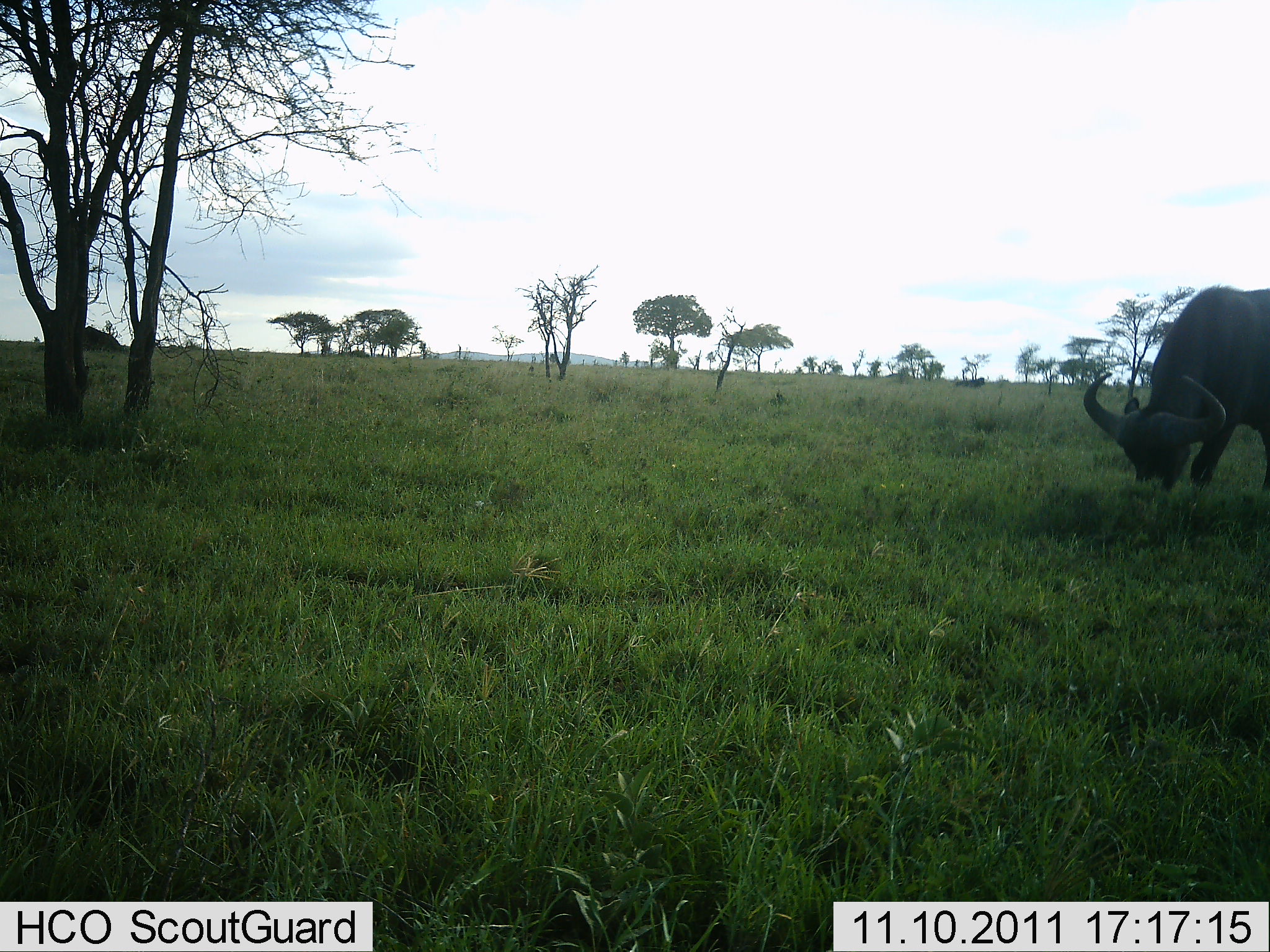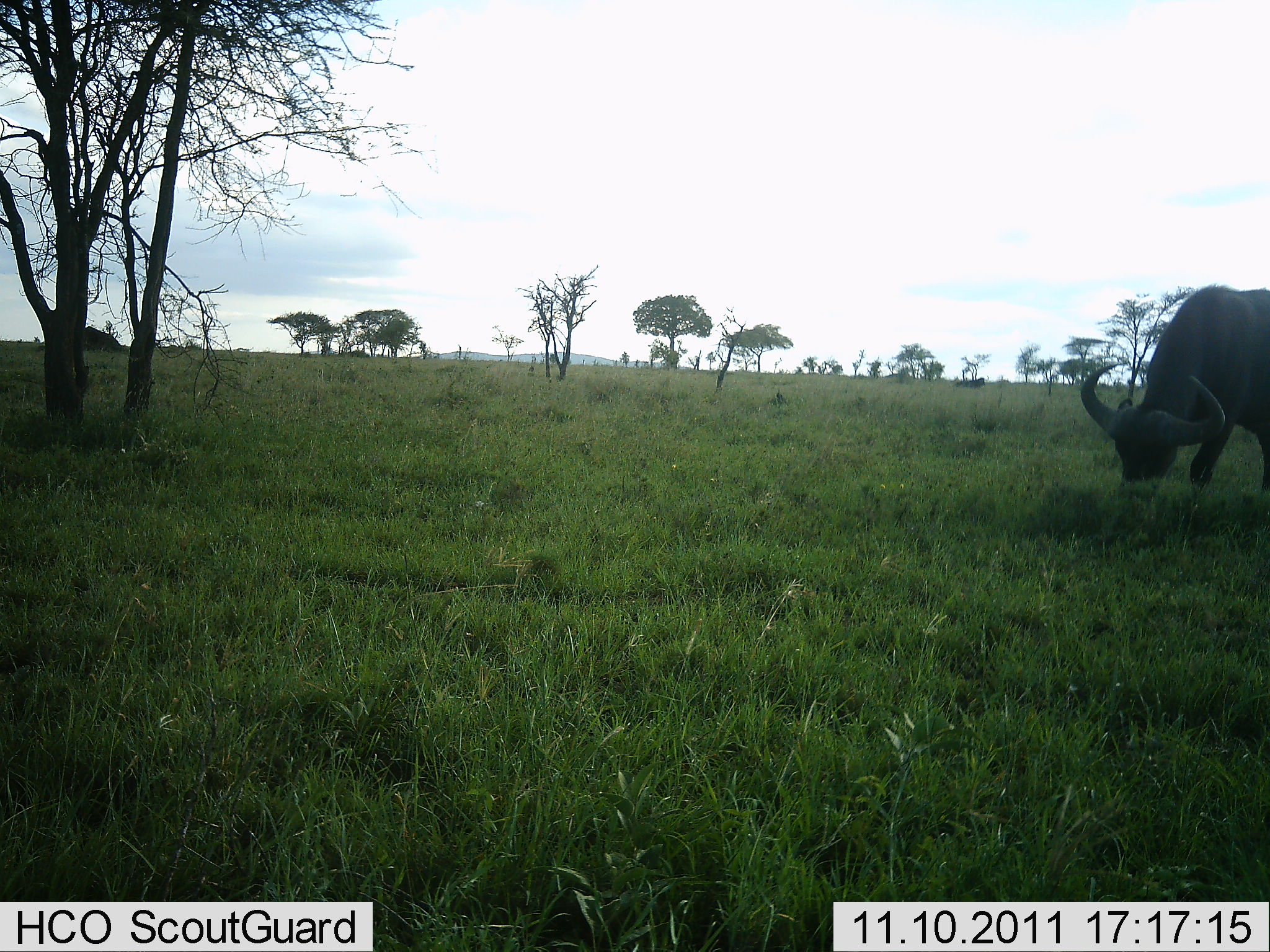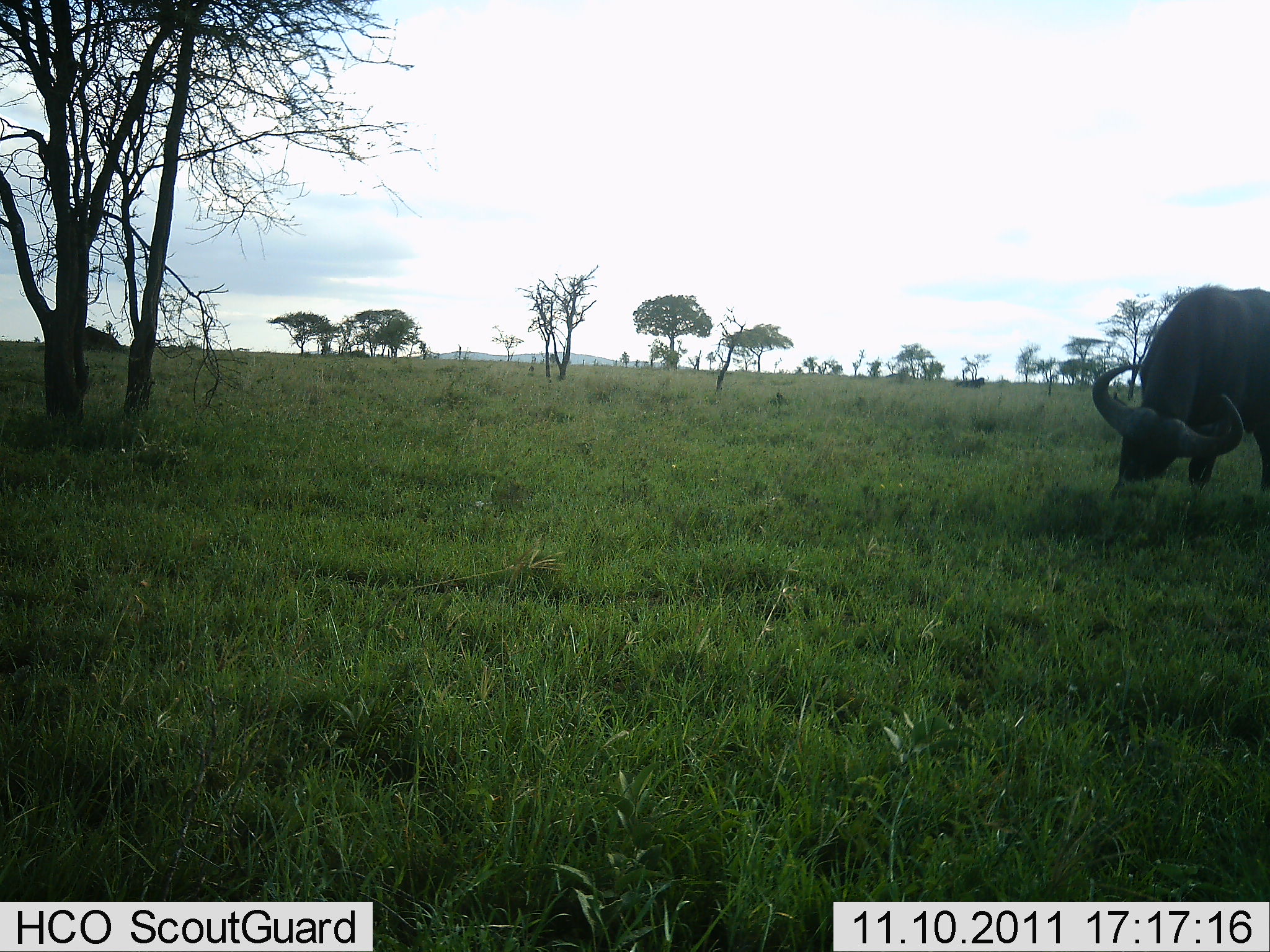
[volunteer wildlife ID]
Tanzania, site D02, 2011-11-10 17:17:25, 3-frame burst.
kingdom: Animalia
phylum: Chordata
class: Mammalia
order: Artiodactyla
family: Bovidae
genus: Syncerus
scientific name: Syncerus caffer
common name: cape buffalo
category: buffalo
Buffalo (cape buffalo) (Syncerus caffer), count 1. Behavior (volunteer vote fractions): standing 17%, resting 0%, moving 0%, interacting 0%. Young present (vote fraction): 0%. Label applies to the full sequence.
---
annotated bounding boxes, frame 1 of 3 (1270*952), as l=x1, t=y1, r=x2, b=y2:
animal: l=1083, t=283, r=1270, b=492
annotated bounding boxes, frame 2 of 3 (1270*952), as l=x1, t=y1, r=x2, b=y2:
animal: l=1076, t=285, r=1269, b=494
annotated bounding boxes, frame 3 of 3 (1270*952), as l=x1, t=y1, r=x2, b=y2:
animal: l=1092, t=285, r=1270, b=509